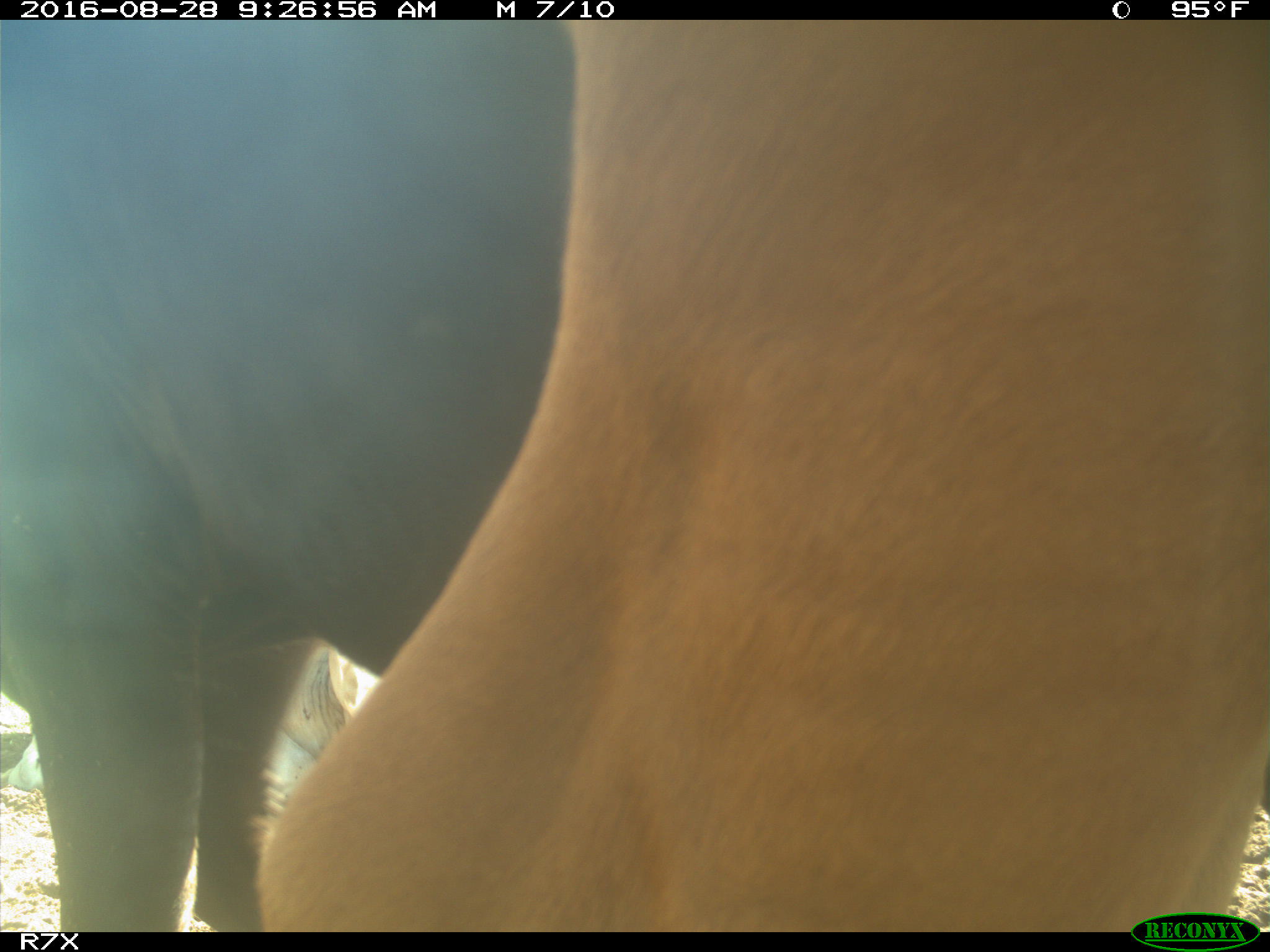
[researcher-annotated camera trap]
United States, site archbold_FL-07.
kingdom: Animalia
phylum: Chordata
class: Mammalia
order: Artiodactyla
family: Bovidae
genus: Bos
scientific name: Bos taurus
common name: domestic cow